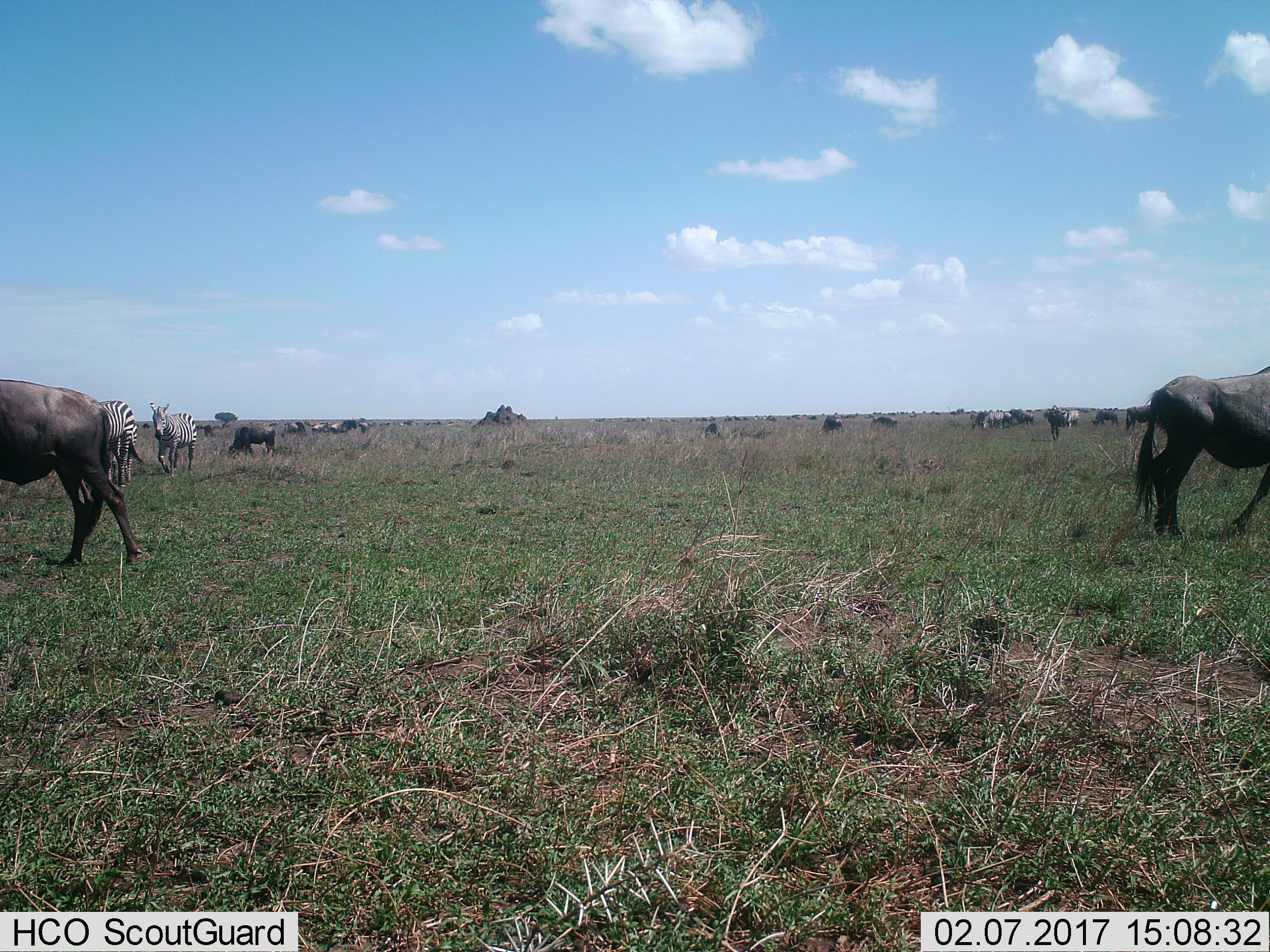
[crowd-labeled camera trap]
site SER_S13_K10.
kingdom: Animalia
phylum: Chordata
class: Mammalia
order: Artiodactyla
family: Bovidae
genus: Connochaetes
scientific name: Connochaetes taurinus taurinus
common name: blue wildebeest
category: wildebeestblue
Wildebeestblue (blue wildebeest) (Connochaetes taurinus taurinus), count 7. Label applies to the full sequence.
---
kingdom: Animalia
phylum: Chordata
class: Mammalia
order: Perissodactyla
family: Equidae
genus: Equus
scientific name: Equus quagga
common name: plains zebra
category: zebraplains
Zebraplains (plains zebra) (Equus quagga), count 6. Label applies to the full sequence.